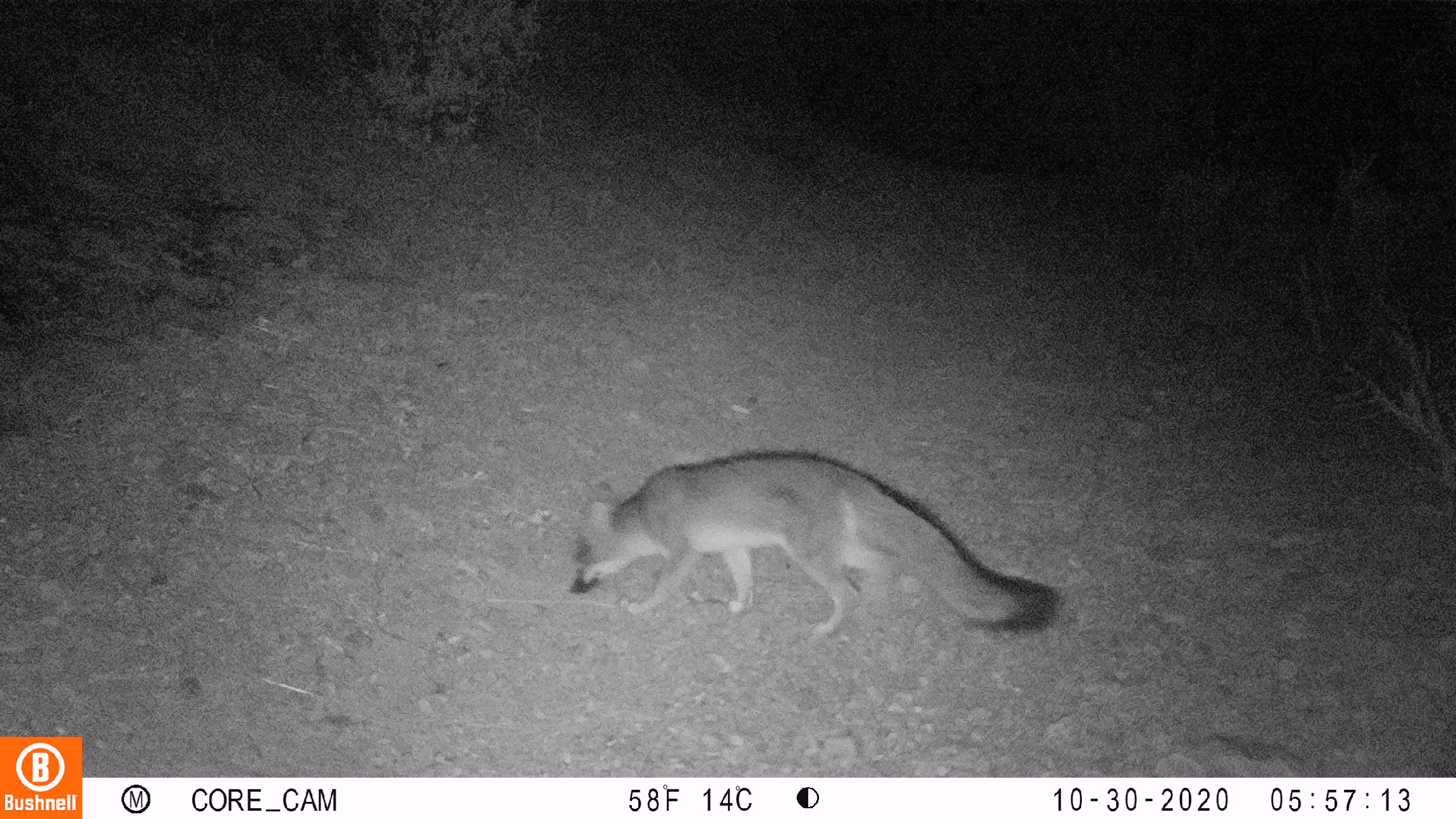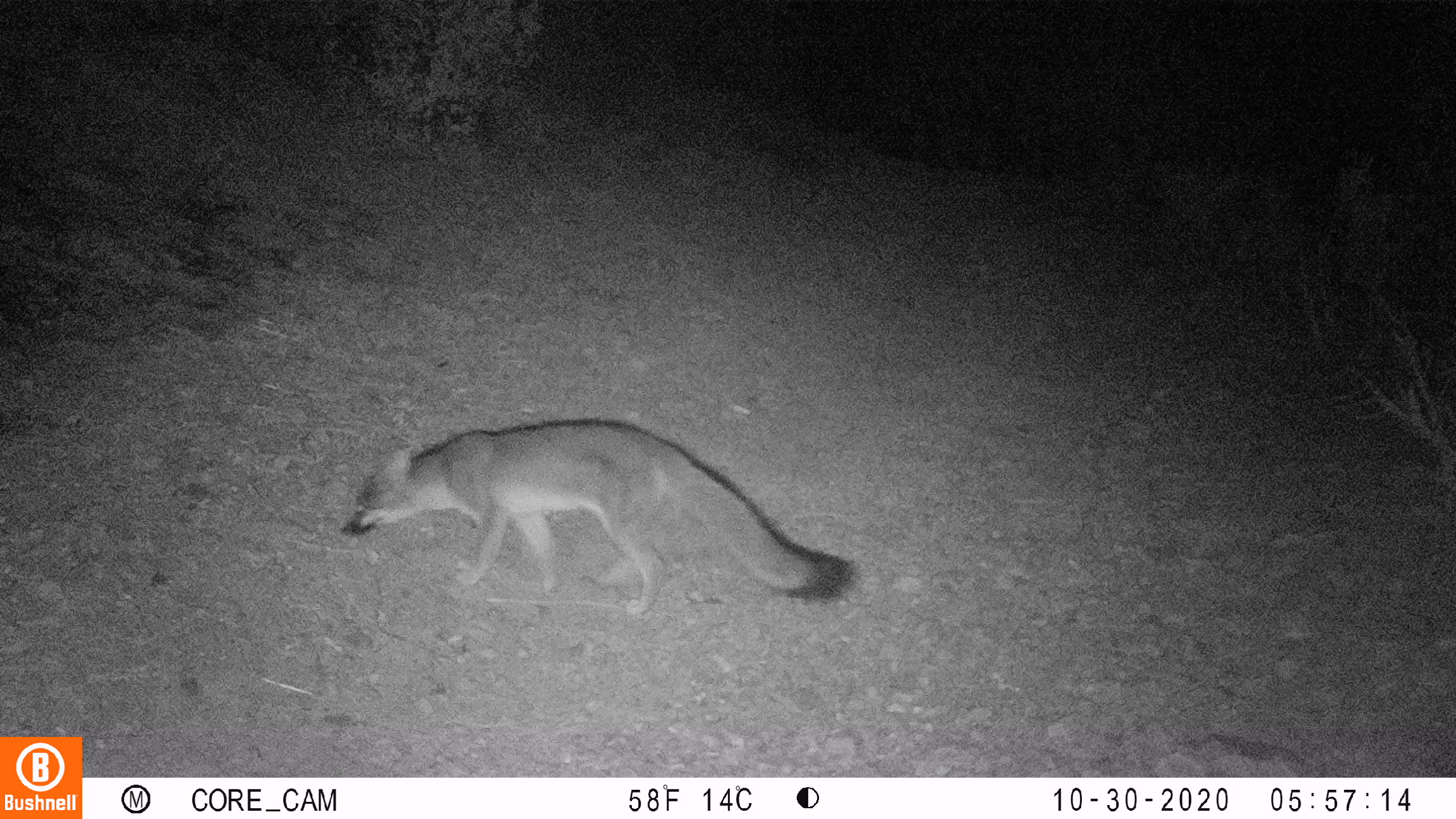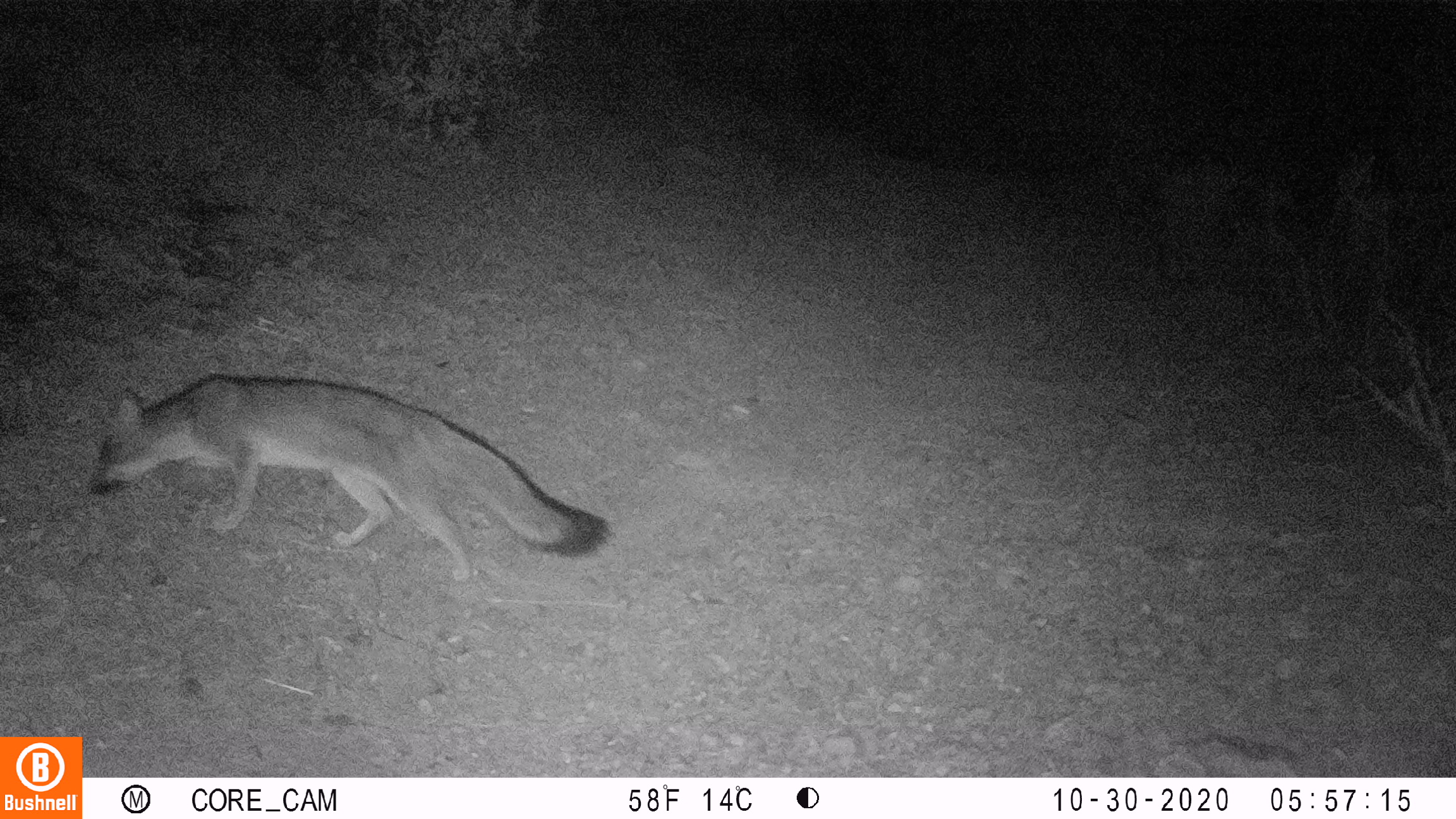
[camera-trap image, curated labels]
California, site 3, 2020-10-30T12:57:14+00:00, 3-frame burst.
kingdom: Animalia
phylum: Chordata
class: Mammalia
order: Carnivora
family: Canidae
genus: Urocyon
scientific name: Urocyon cinereoargenteus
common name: gray fox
Gray fox (Urocyon cinereoargenteus).